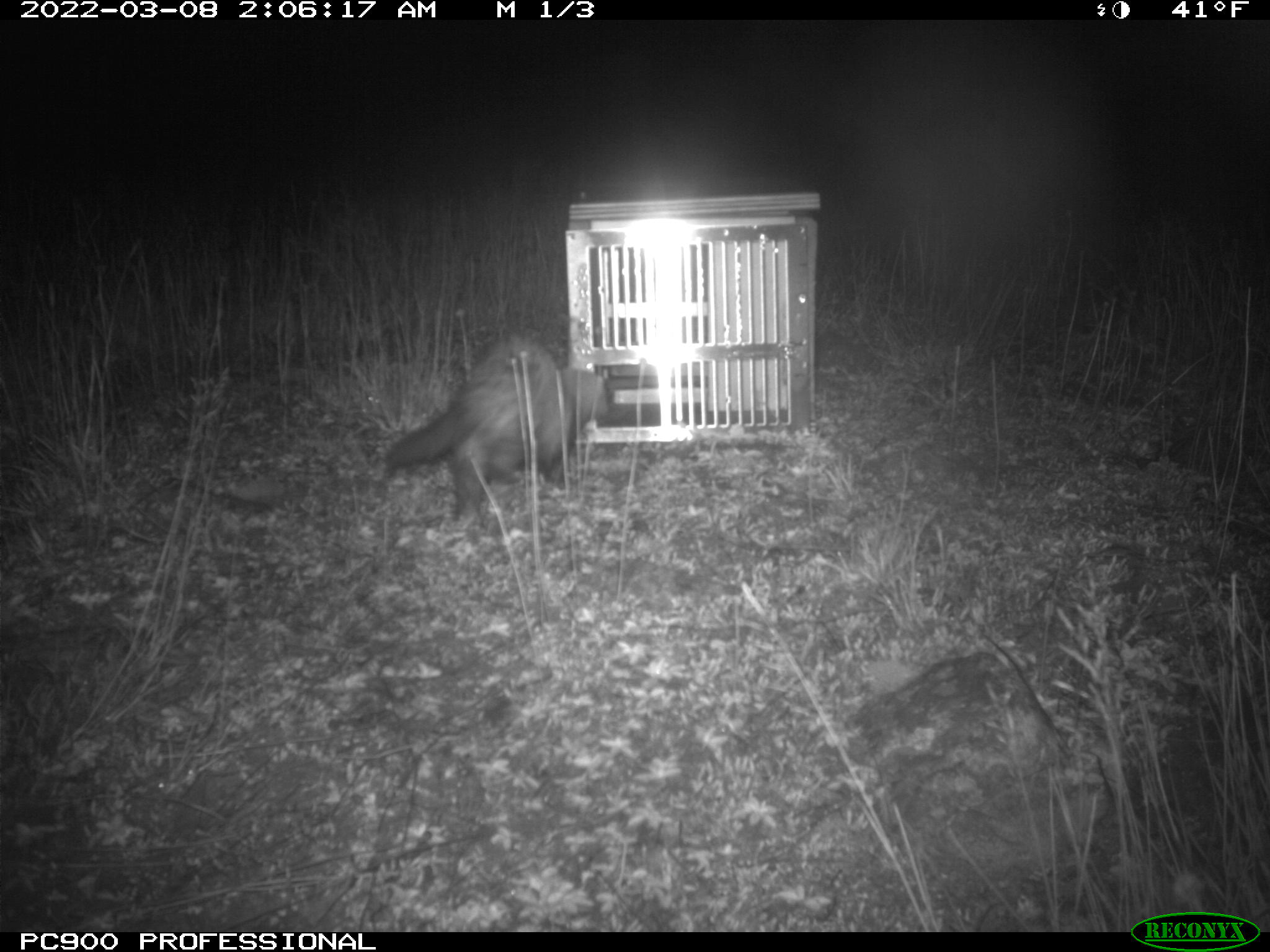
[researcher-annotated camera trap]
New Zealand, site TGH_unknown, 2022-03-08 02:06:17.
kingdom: Animalia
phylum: Chordata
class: Mammalia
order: Carnivora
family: Mustelidae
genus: Mustela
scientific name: Mustela furo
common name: ferret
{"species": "ferret (Mustela furo)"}